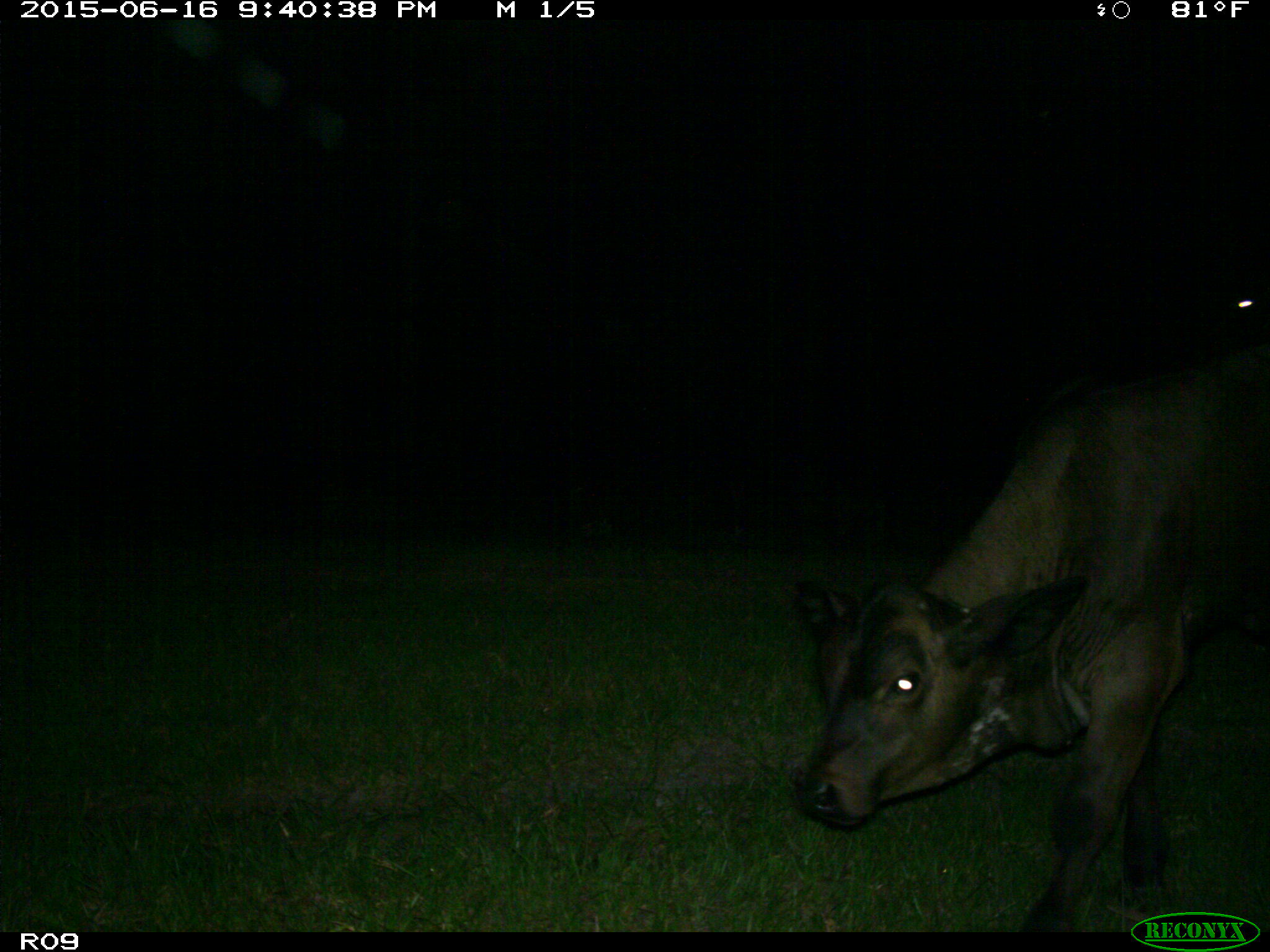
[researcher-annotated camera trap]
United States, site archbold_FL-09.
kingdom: Animalia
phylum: Chordata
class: Mammalia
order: Artiodactyla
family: Bovidae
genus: Bos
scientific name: Bos taurus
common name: domestic cow